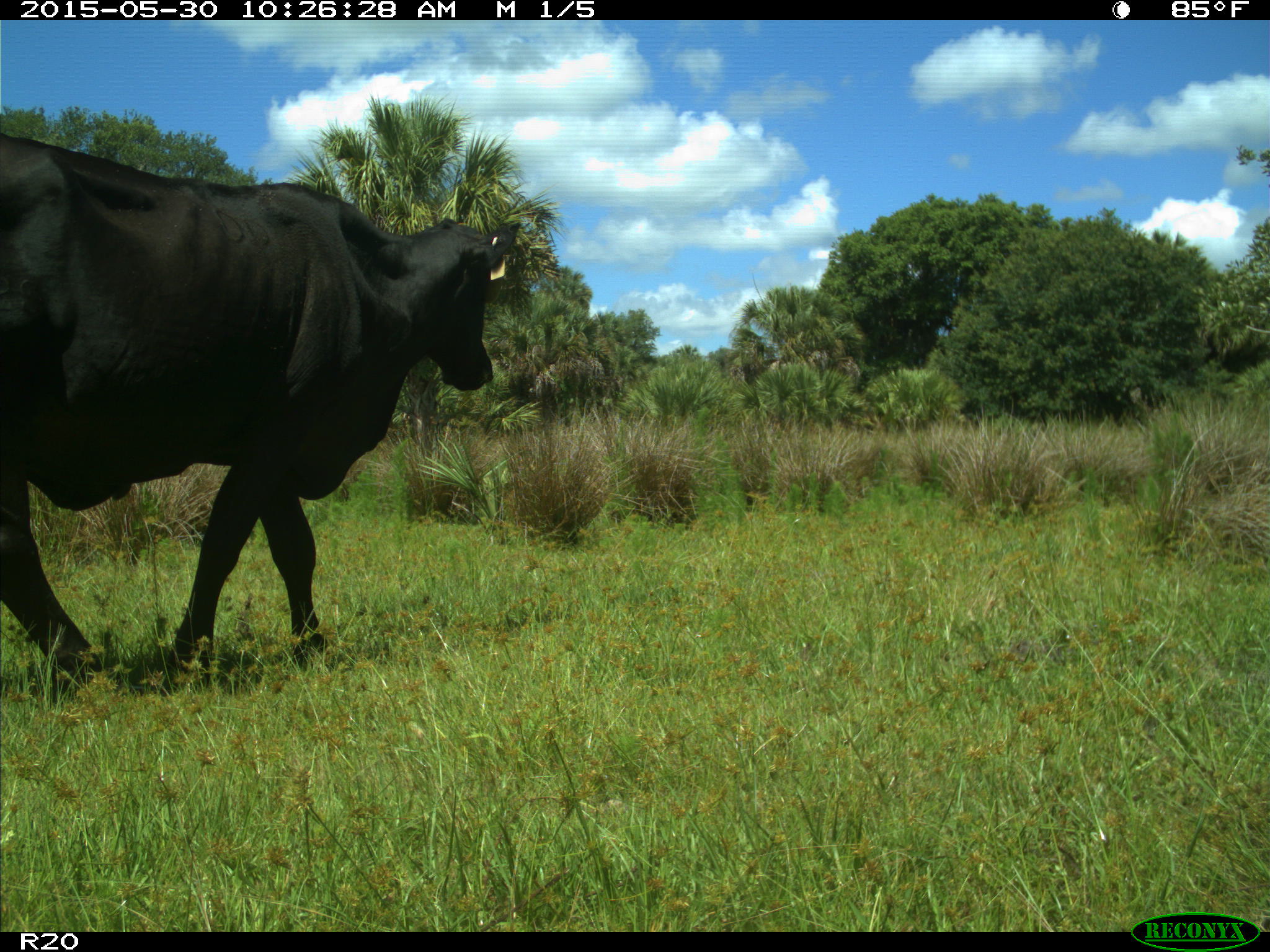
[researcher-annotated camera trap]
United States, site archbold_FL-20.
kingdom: Animalia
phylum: Chordata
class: Mammalia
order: Artiodactyla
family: Bovidae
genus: Bos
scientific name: Bos taurus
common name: domestic cow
Bos taurus (domestic cow).